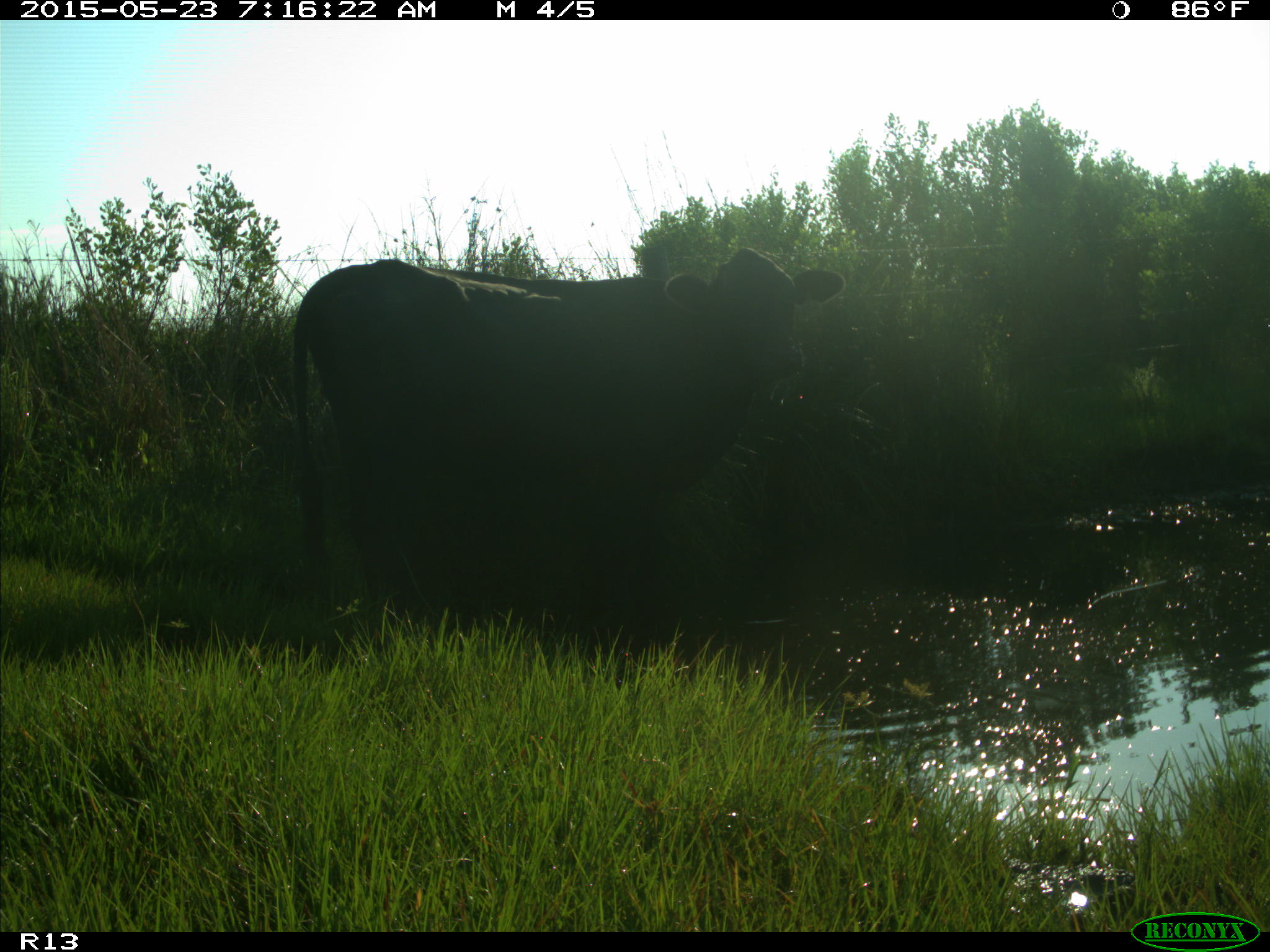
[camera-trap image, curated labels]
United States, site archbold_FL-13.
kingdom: Animalia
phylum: Chordata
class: Mammalia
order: Artiodactyla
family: Bovidae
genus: Bos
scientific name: Bos taurus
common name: domestic cow